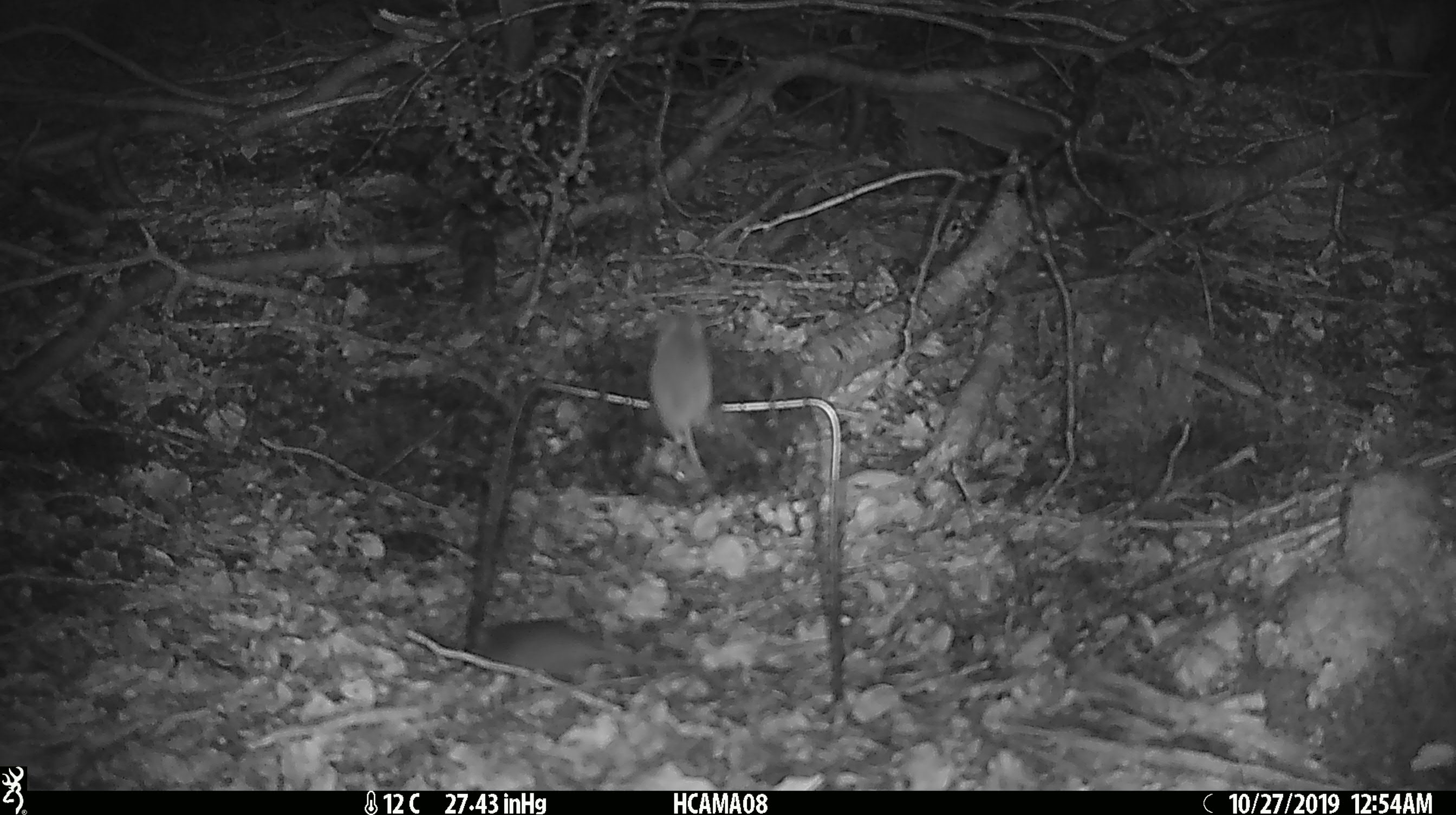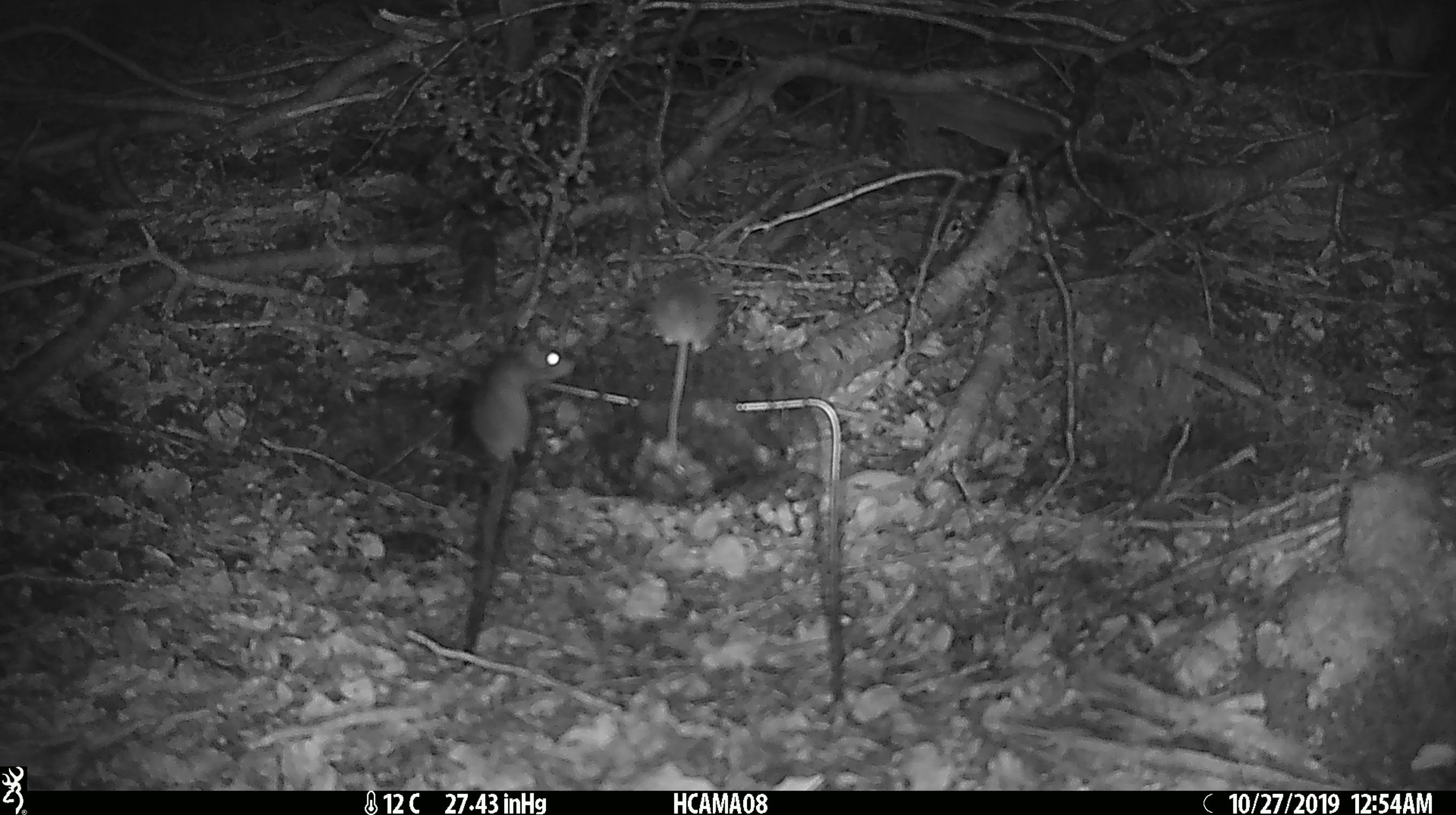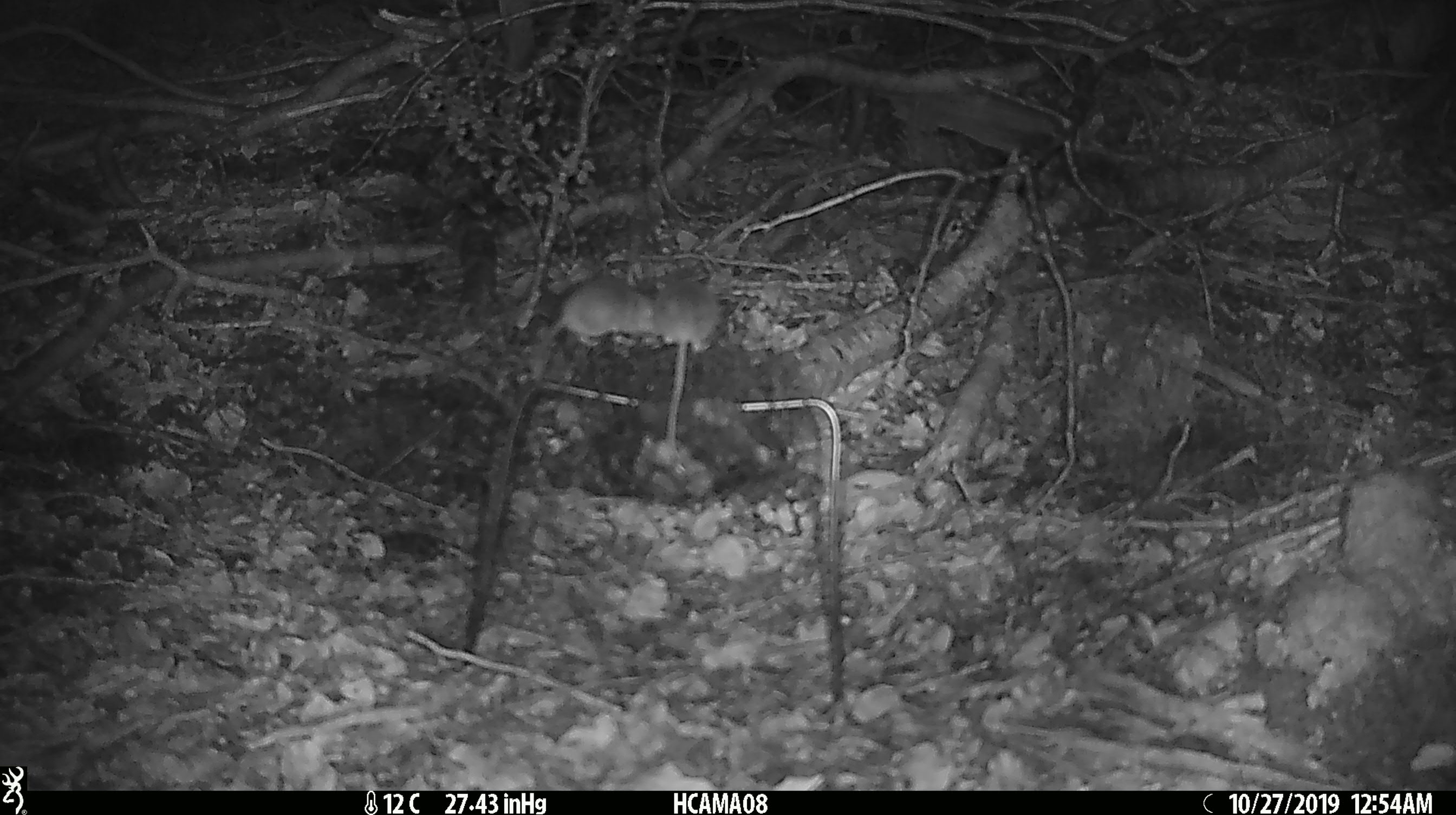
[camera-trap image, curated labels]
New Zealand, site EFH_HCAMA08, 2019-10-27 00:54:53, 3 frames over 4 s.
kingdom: Animalia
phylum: Chordata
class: Mammalia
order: Rodentia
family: Muridae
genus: Mus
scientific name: Mus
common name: mouse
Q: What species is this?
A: Mouse (Mus).